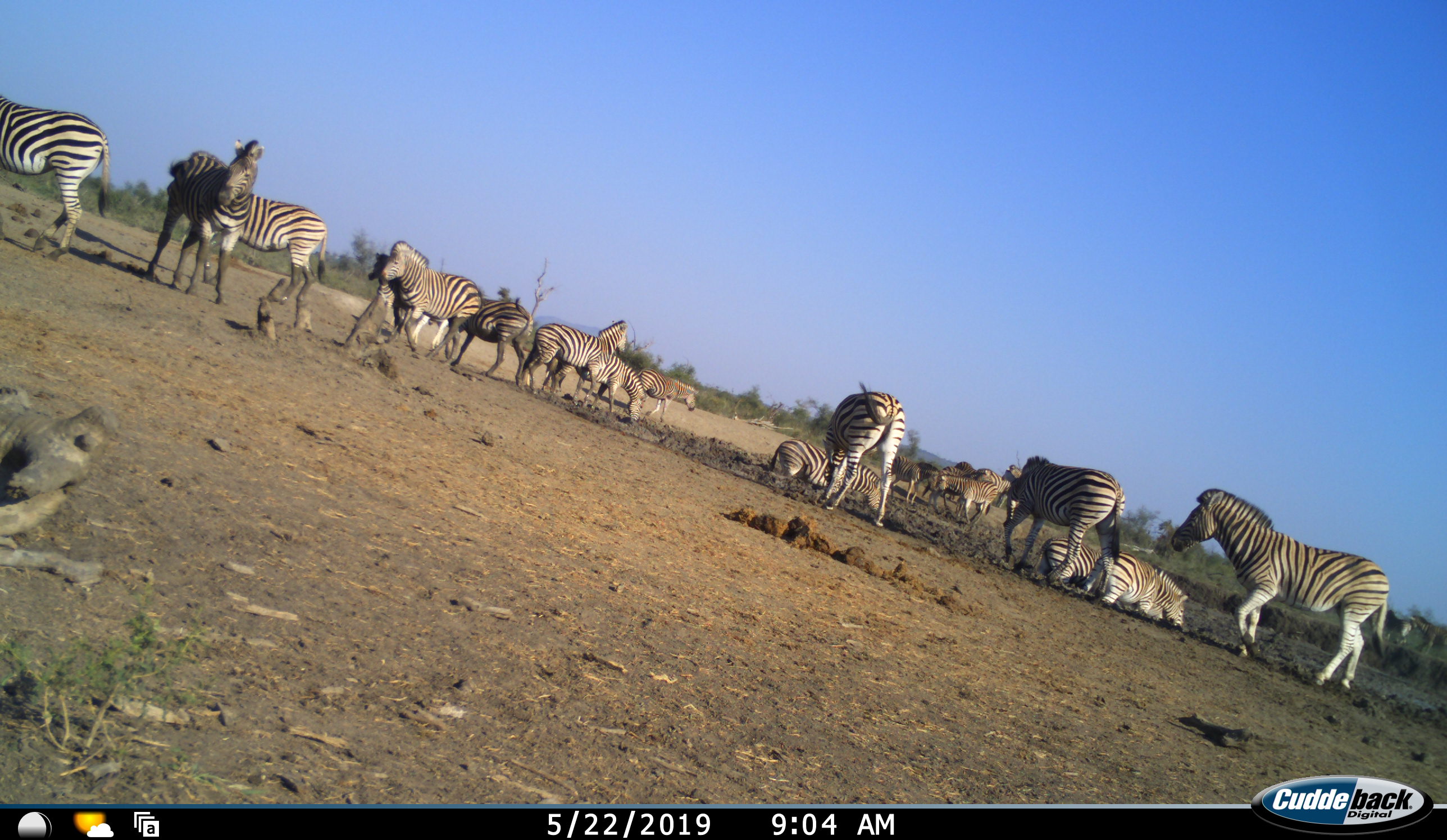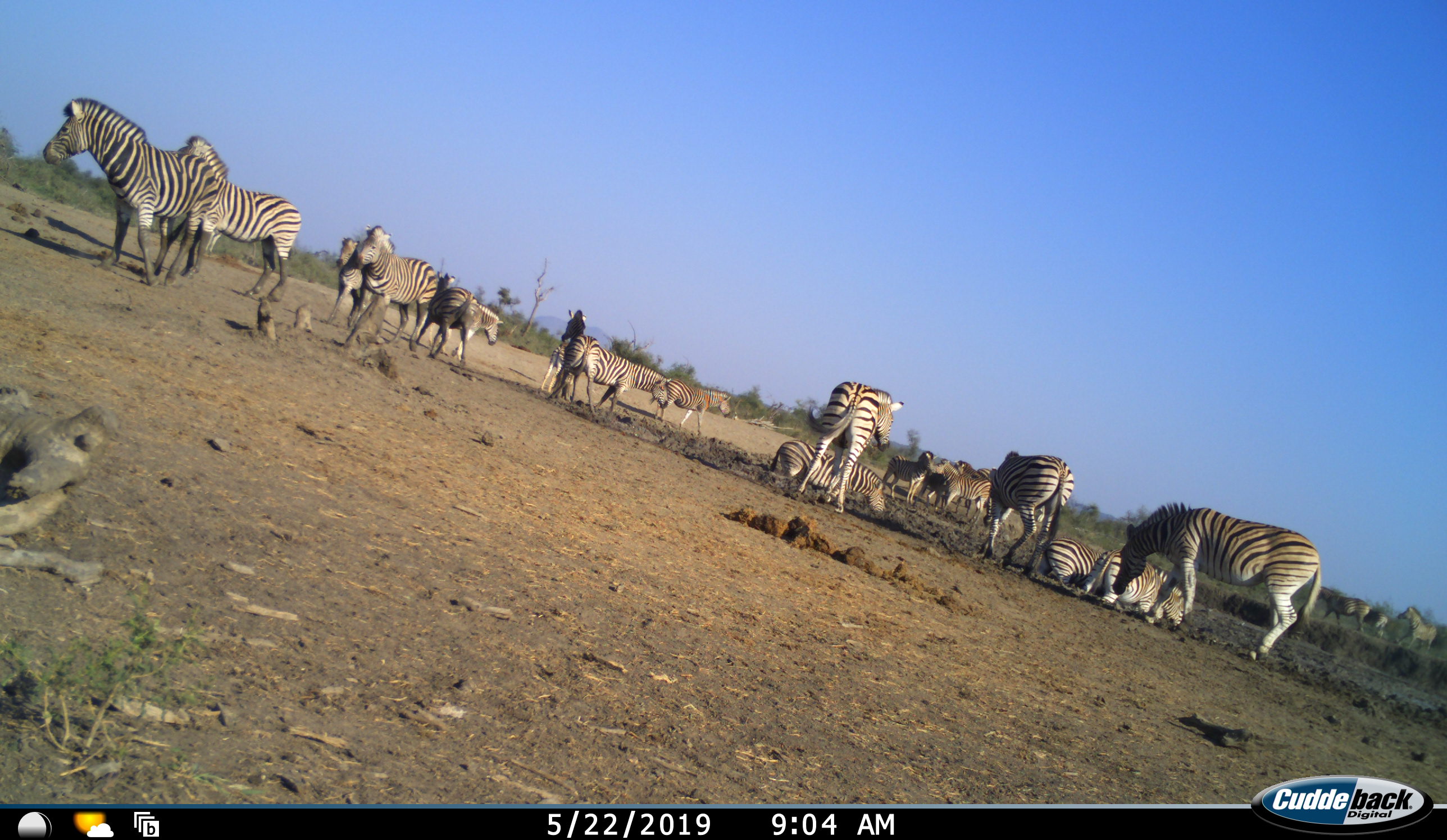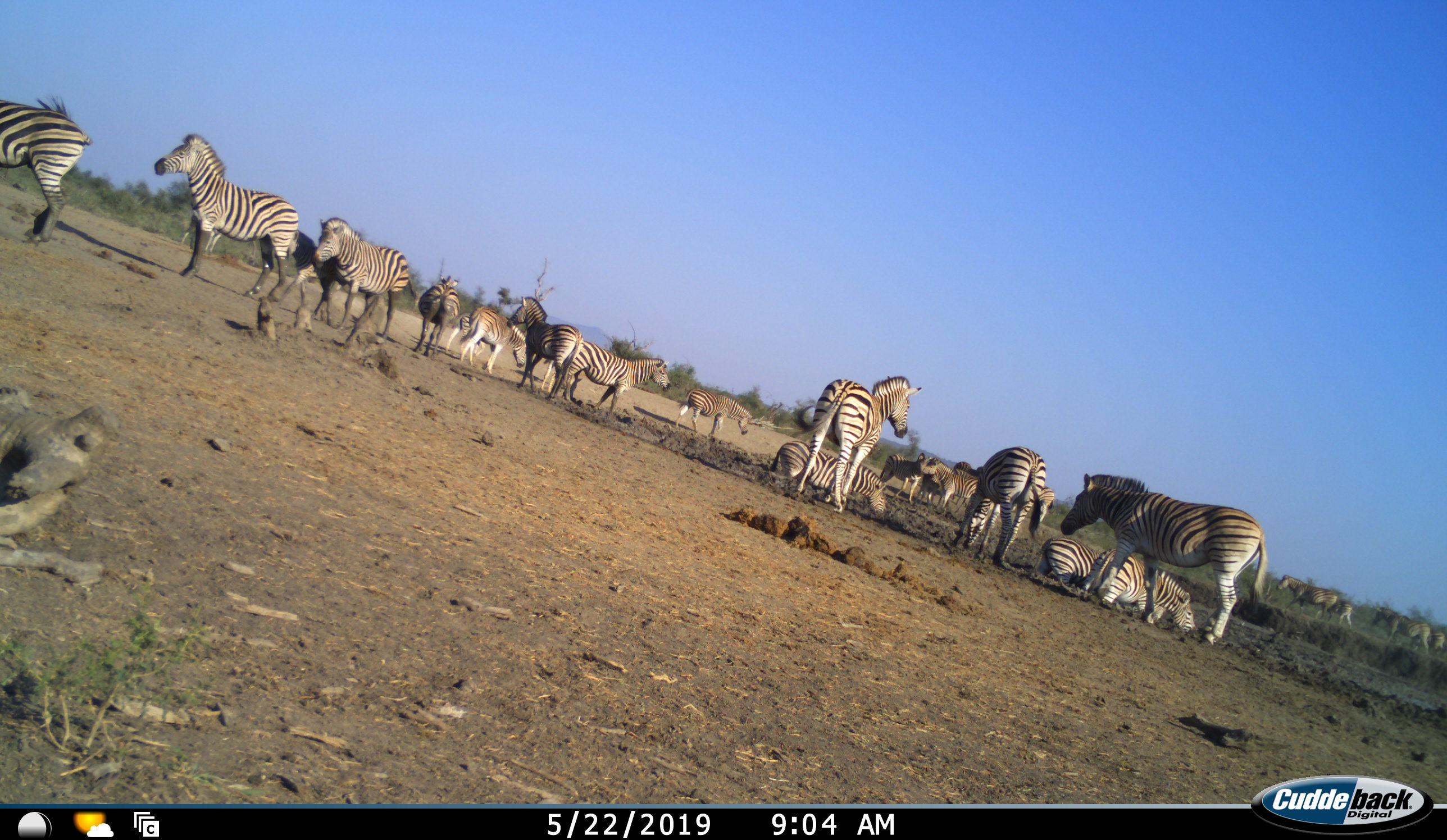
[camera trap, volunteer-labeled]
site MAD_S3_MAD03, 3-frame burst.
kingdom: Animalia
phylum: Chordata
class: Mammalia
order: Perissodactyla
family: Equidae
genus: Equus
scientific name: Equus quagga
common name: plains zebra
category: zebraplains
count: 11-50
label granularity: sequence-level